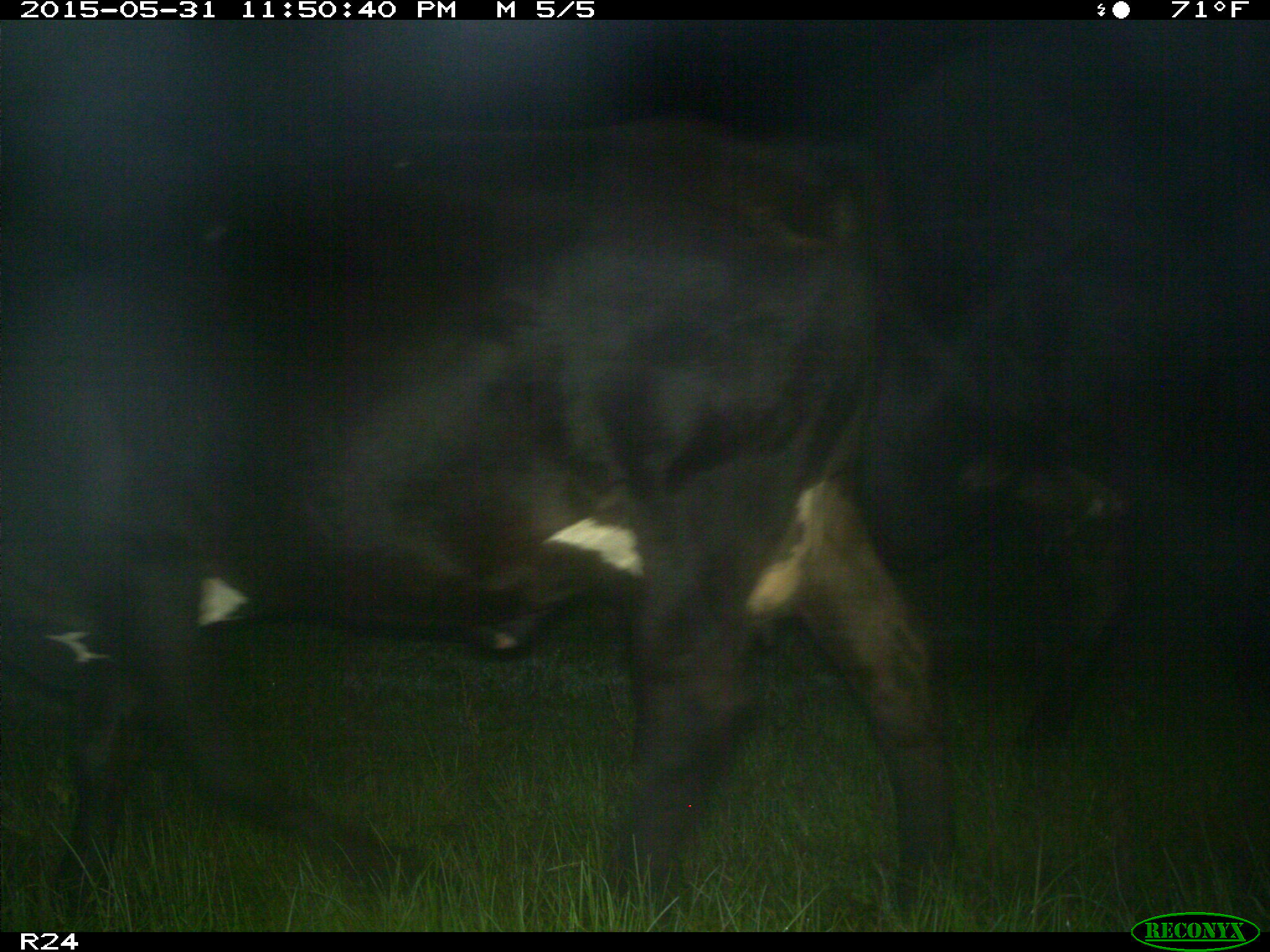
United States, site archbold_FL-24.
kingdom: Animalia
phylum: Chordata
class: Mammalia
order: Artiodactyla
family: Bovidae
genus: Bos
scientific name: Bos taurus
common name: domestic cow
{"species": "Bos taurus (domestic cow)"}